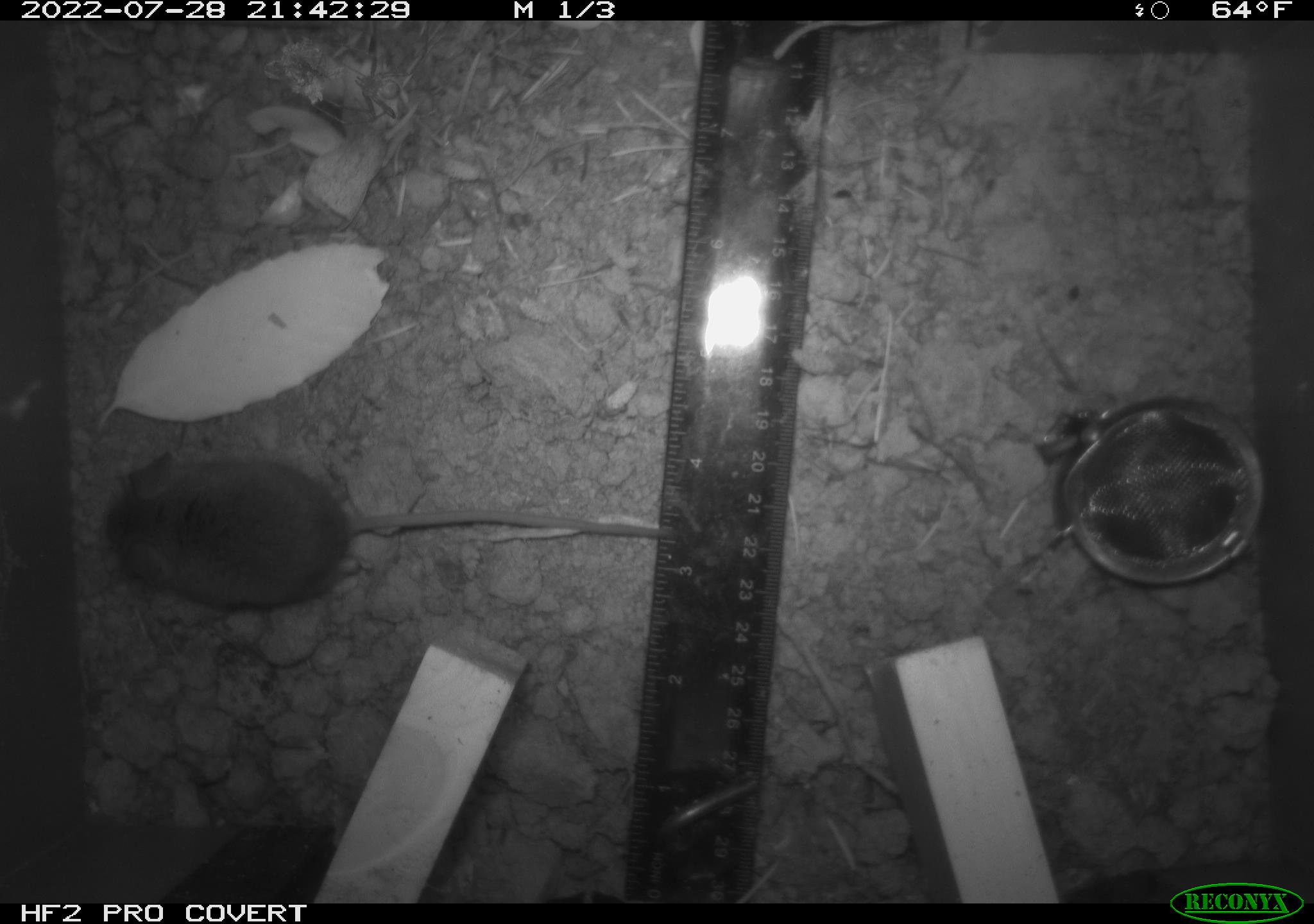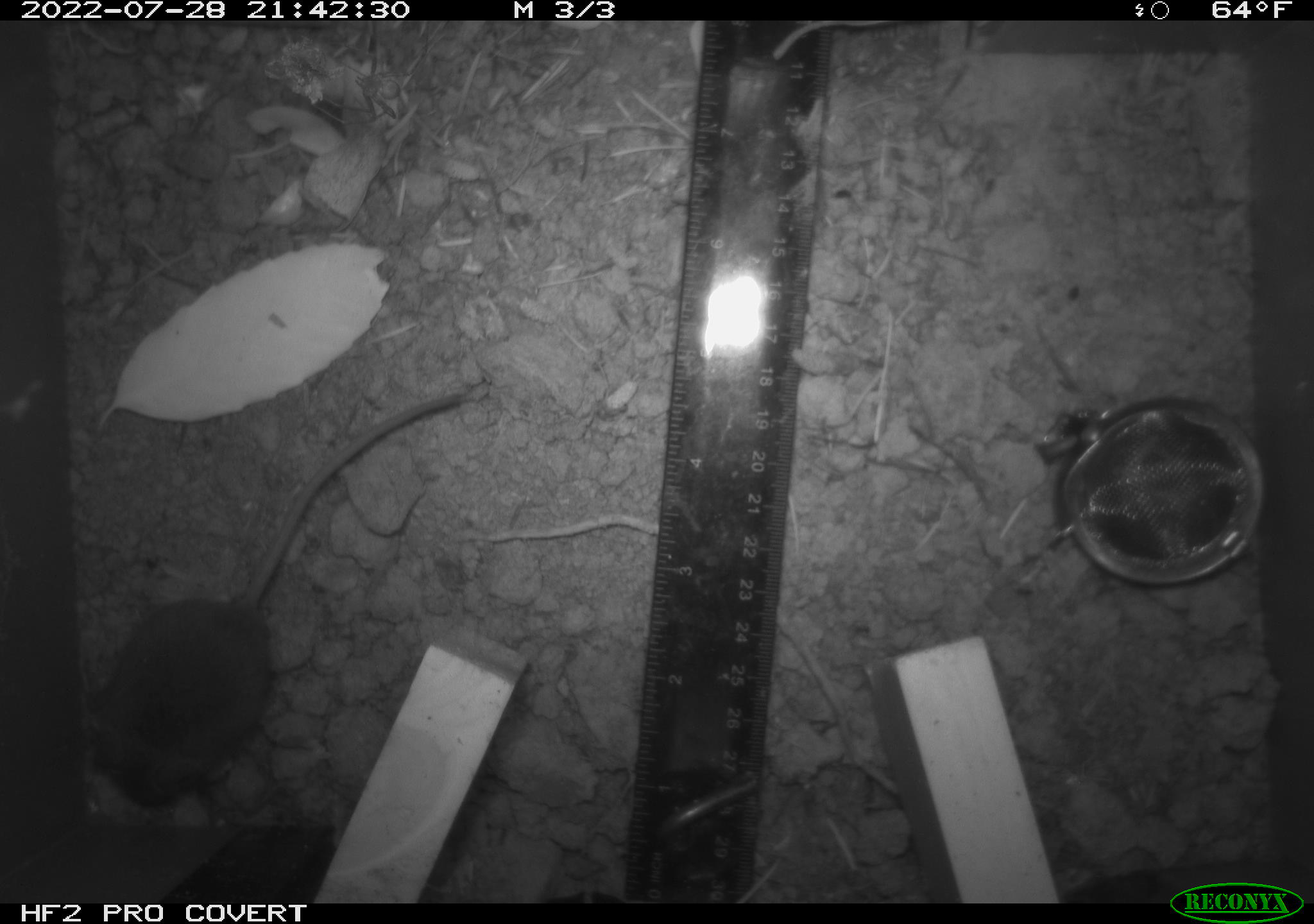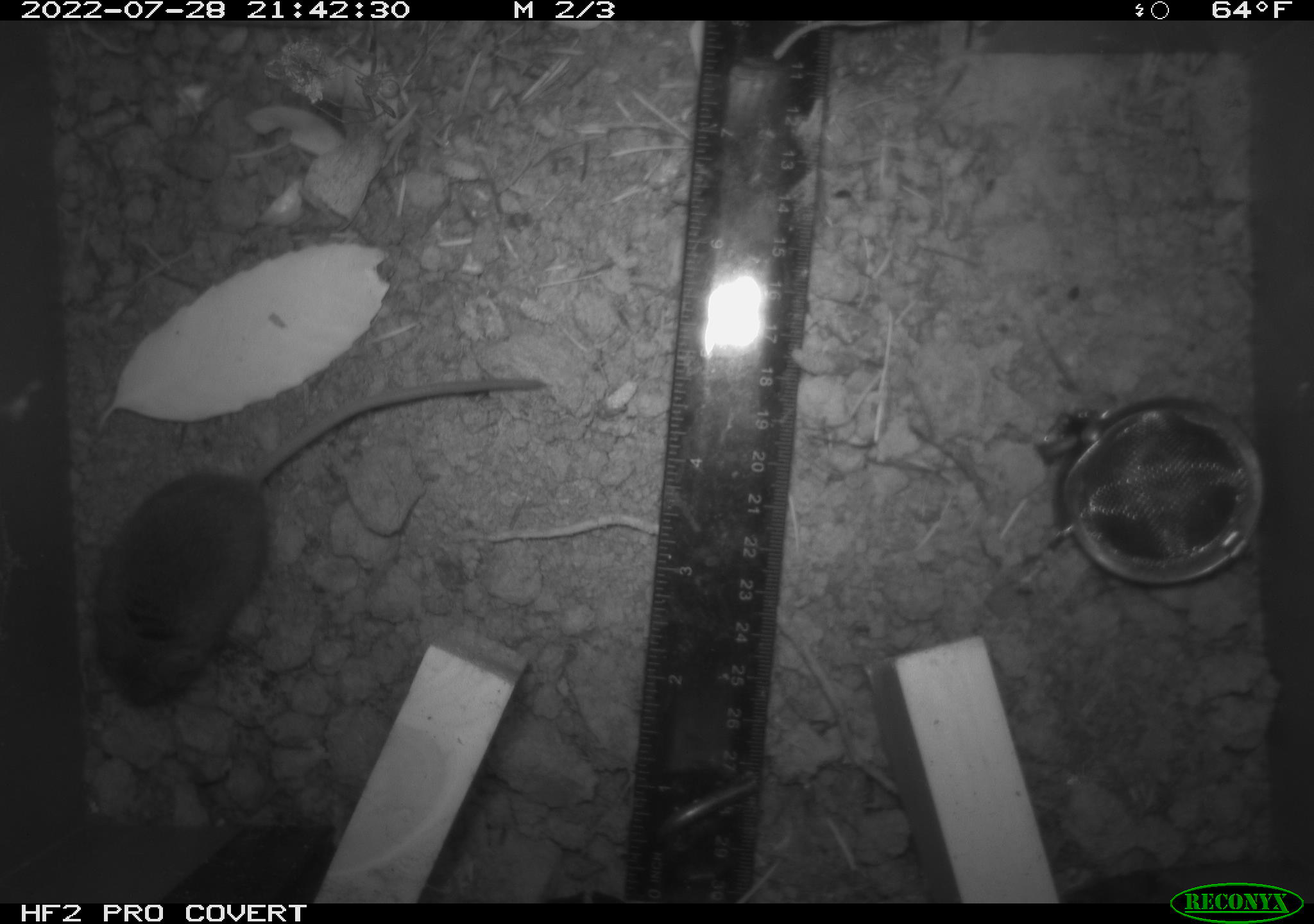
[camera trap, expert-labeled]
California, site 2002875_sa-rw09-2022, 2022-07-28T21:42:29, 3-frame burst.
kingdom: Animalia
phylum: Chordata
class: Mammalia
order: Rodentia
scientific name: Rodentia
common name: rodent